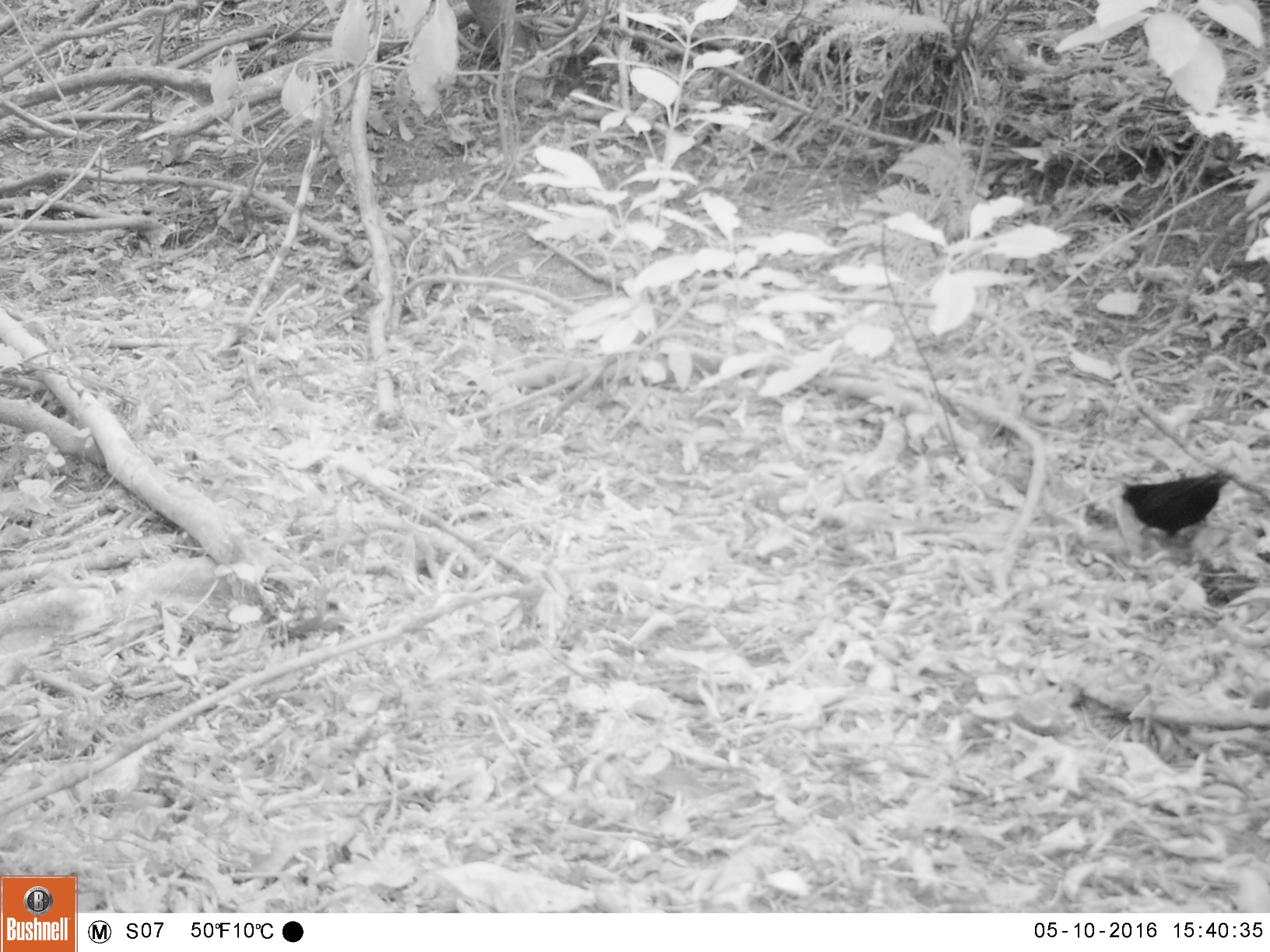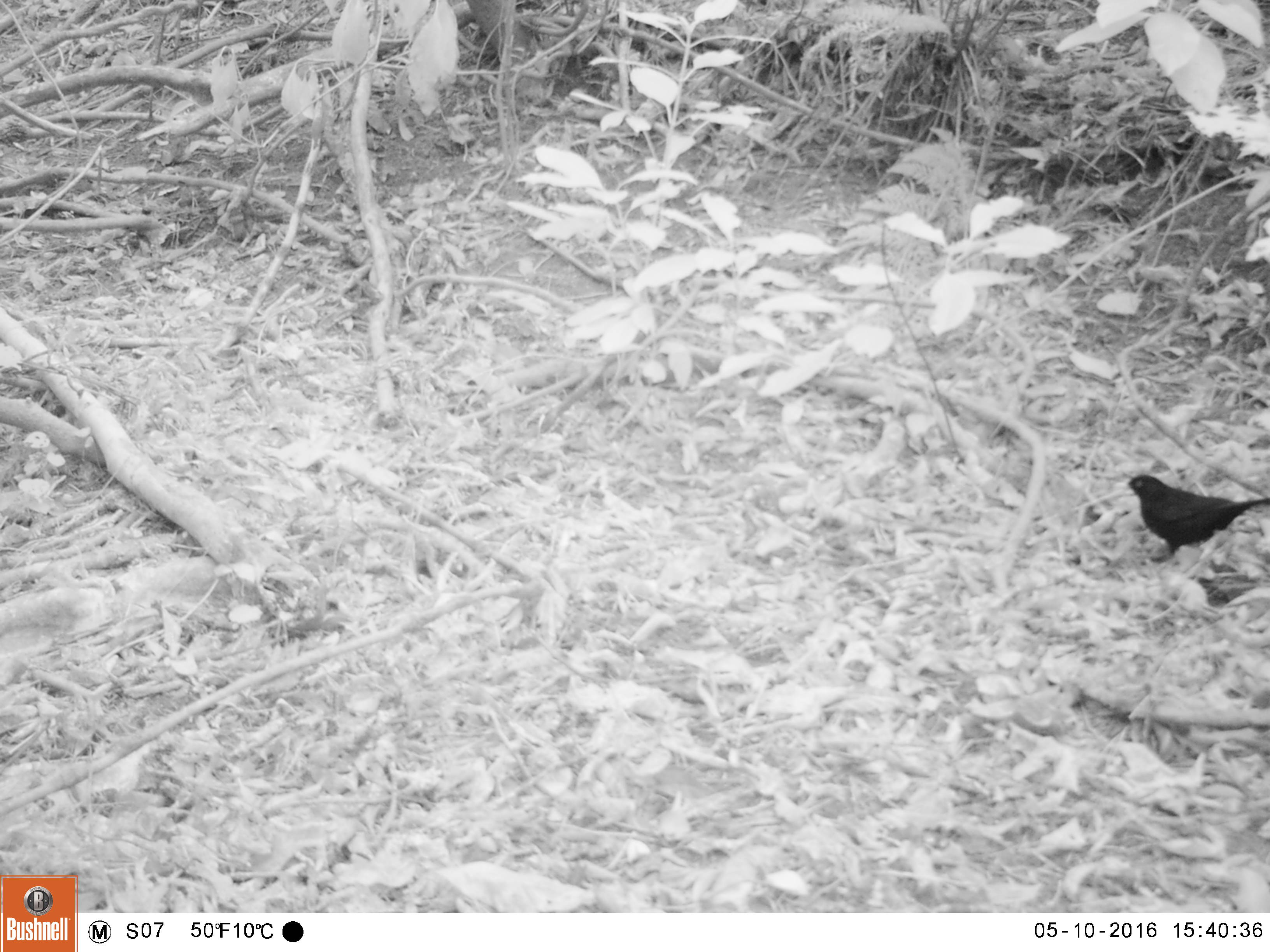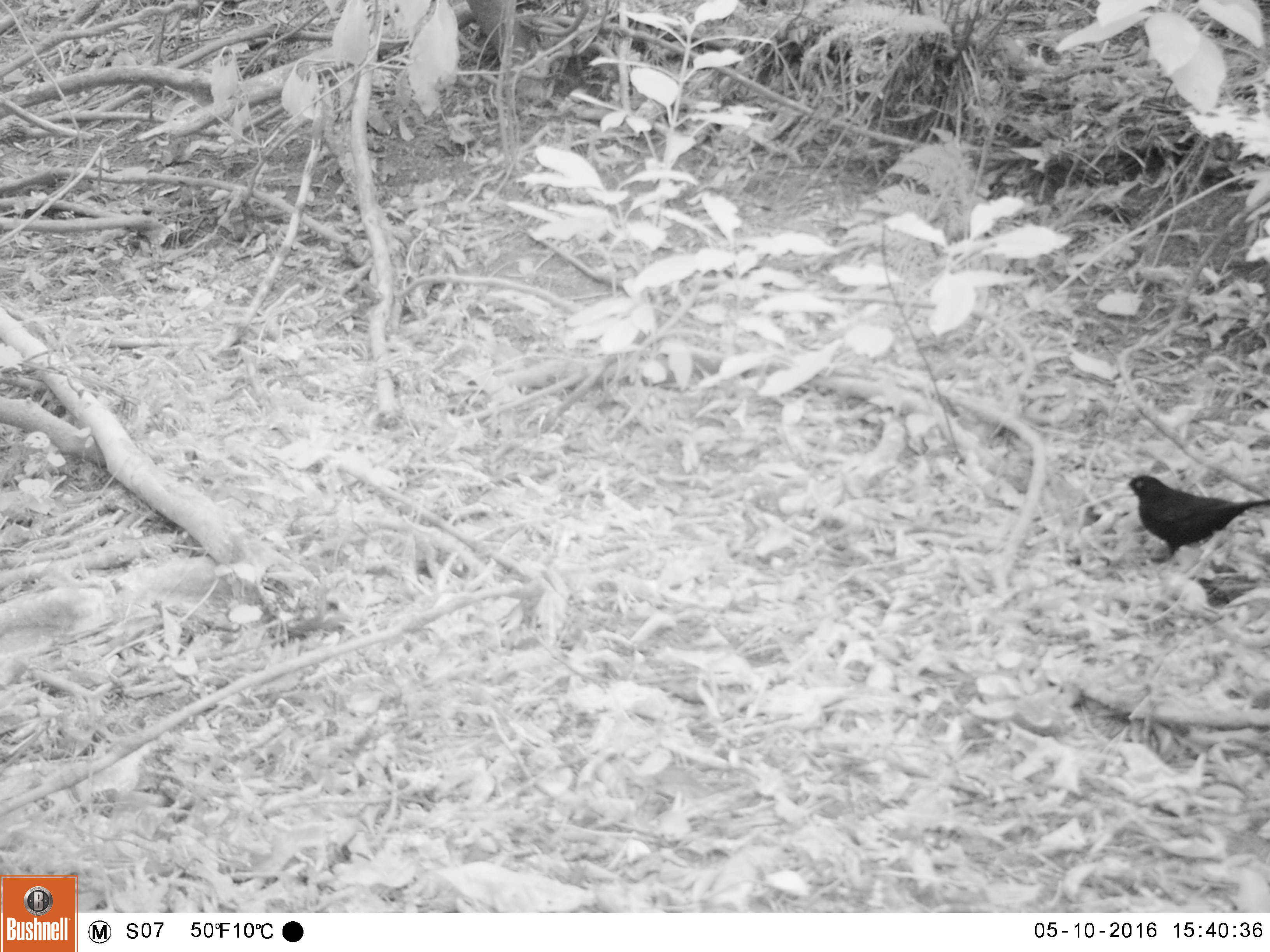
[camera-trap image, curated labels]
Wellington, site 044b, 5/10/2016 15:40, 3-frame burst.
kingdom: Animalia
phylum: Chordata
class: Aves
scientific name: Aves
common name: bird